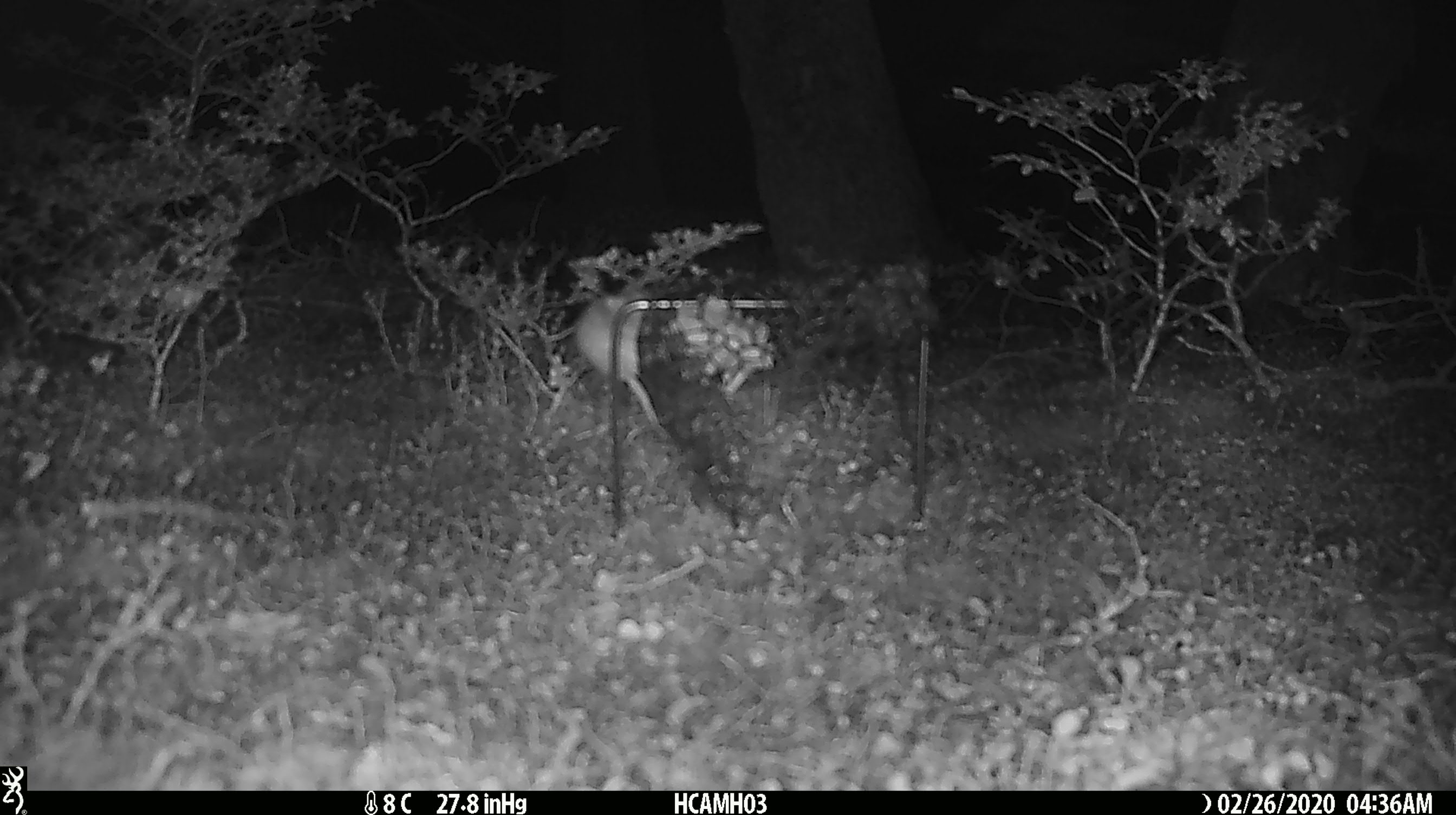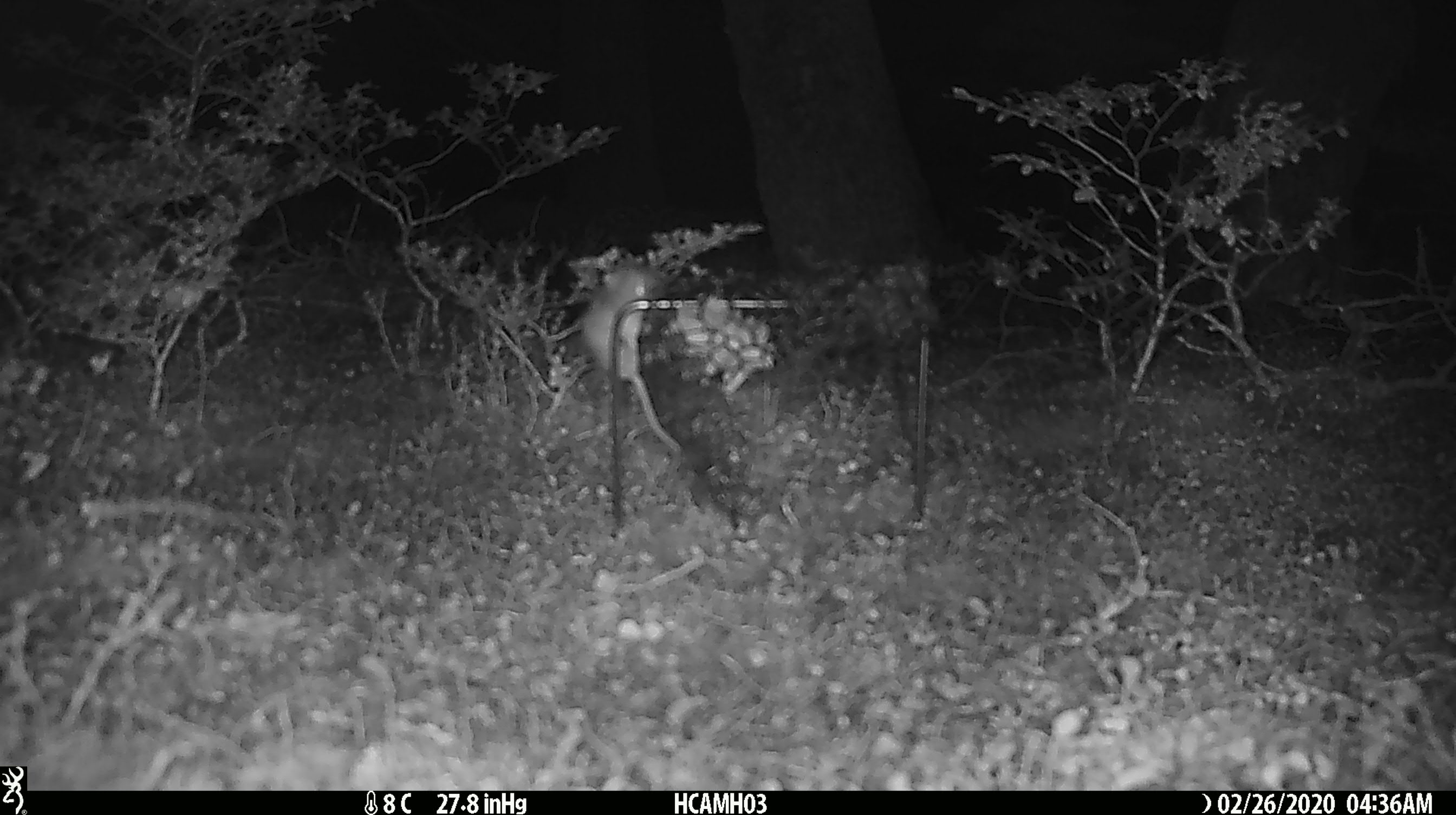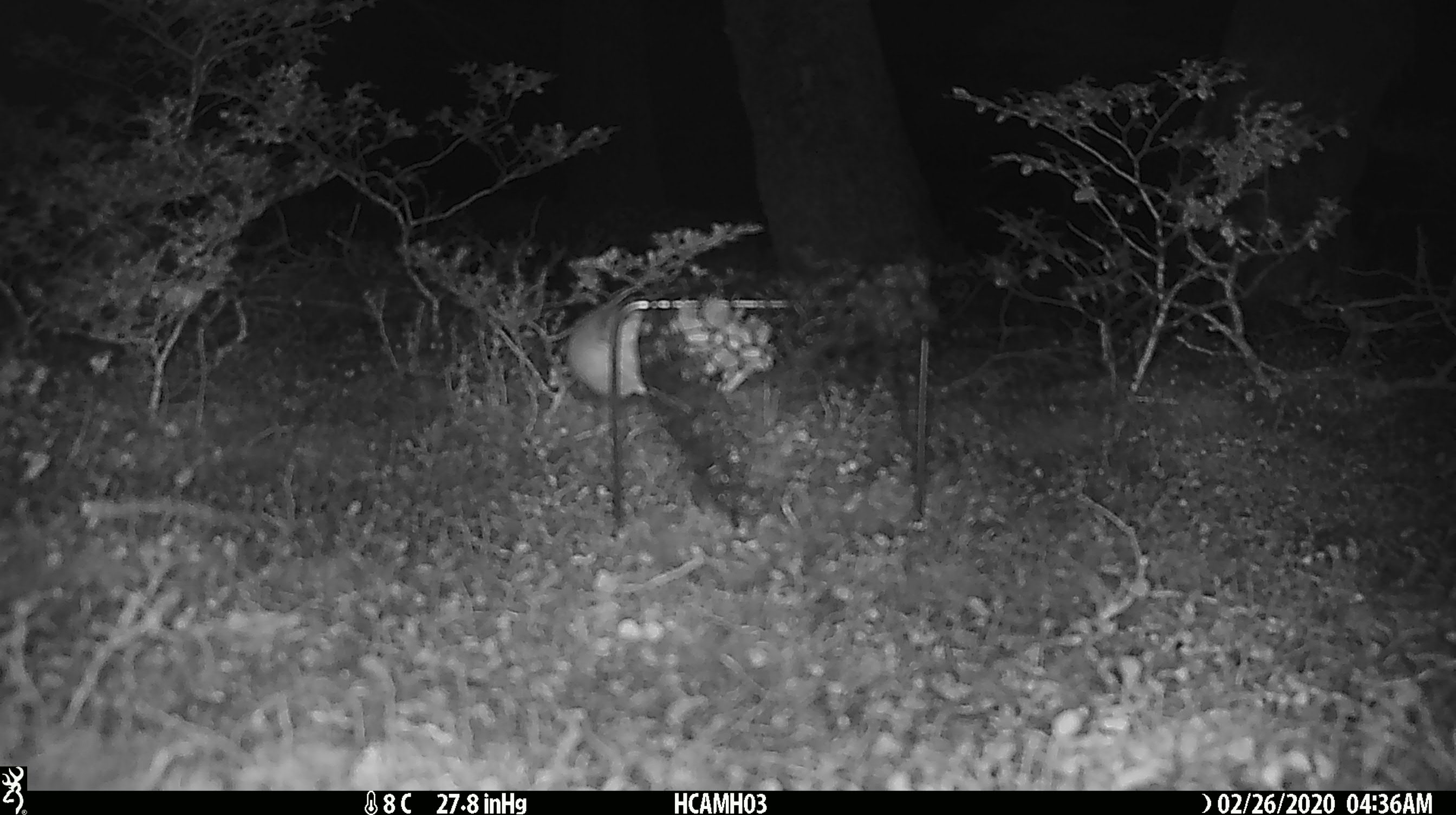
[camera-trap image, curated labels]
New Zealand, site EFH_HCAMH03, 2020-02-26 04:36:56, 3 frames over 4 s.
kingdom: Animalia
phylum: Chordata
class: Mammalia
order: Rodentia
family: Muridae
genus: Mus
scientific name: Mus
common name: mouse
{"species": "mouse (Mus)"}